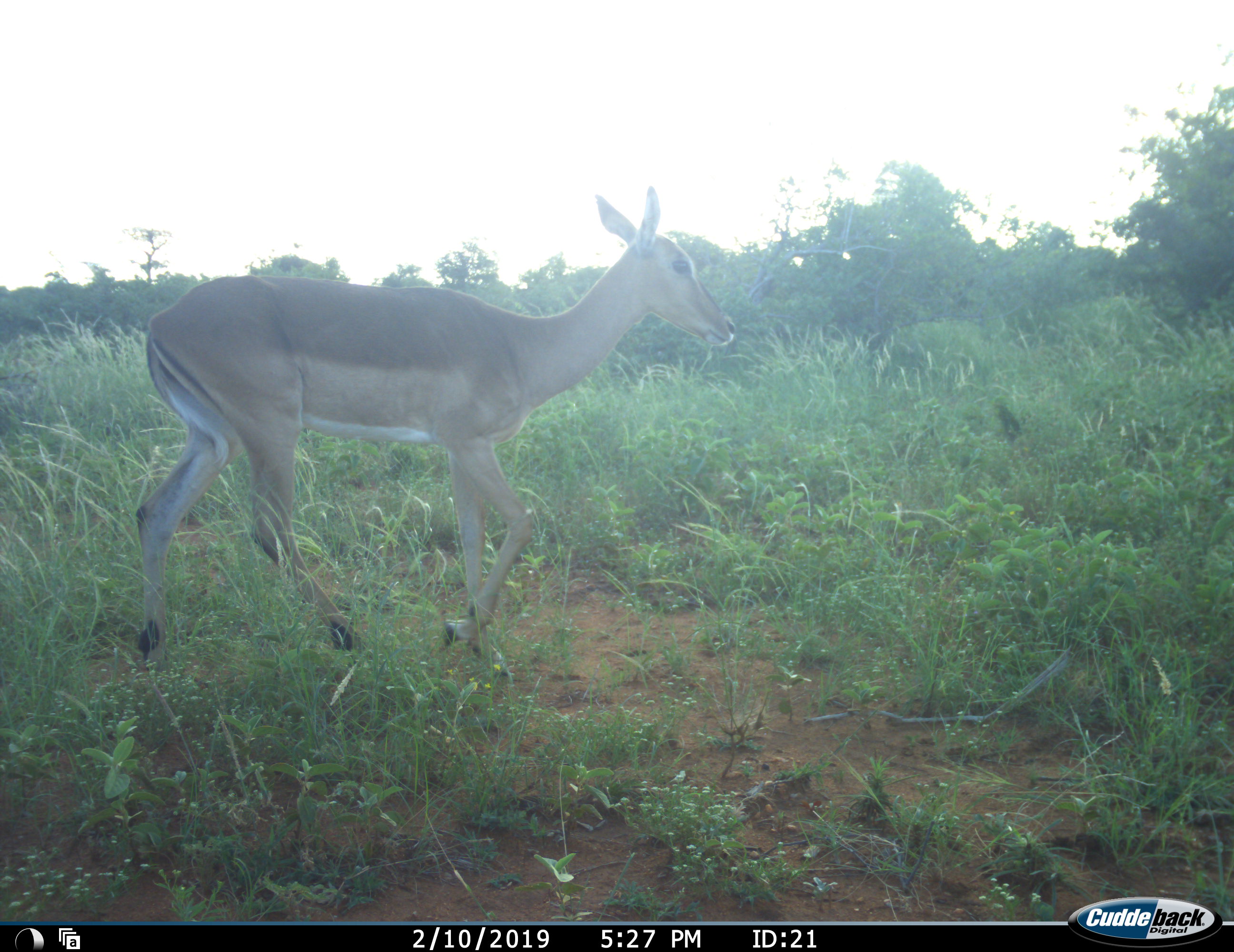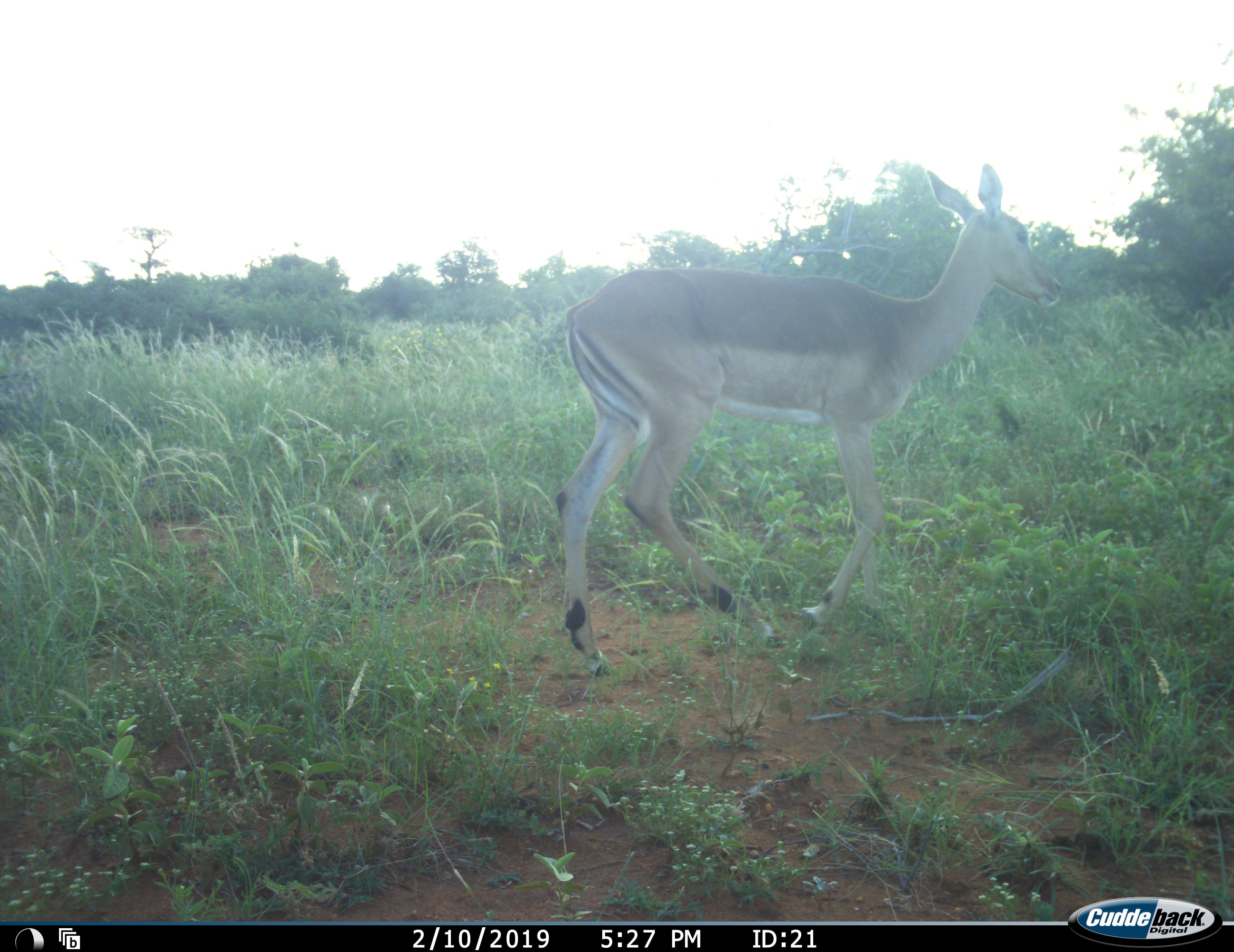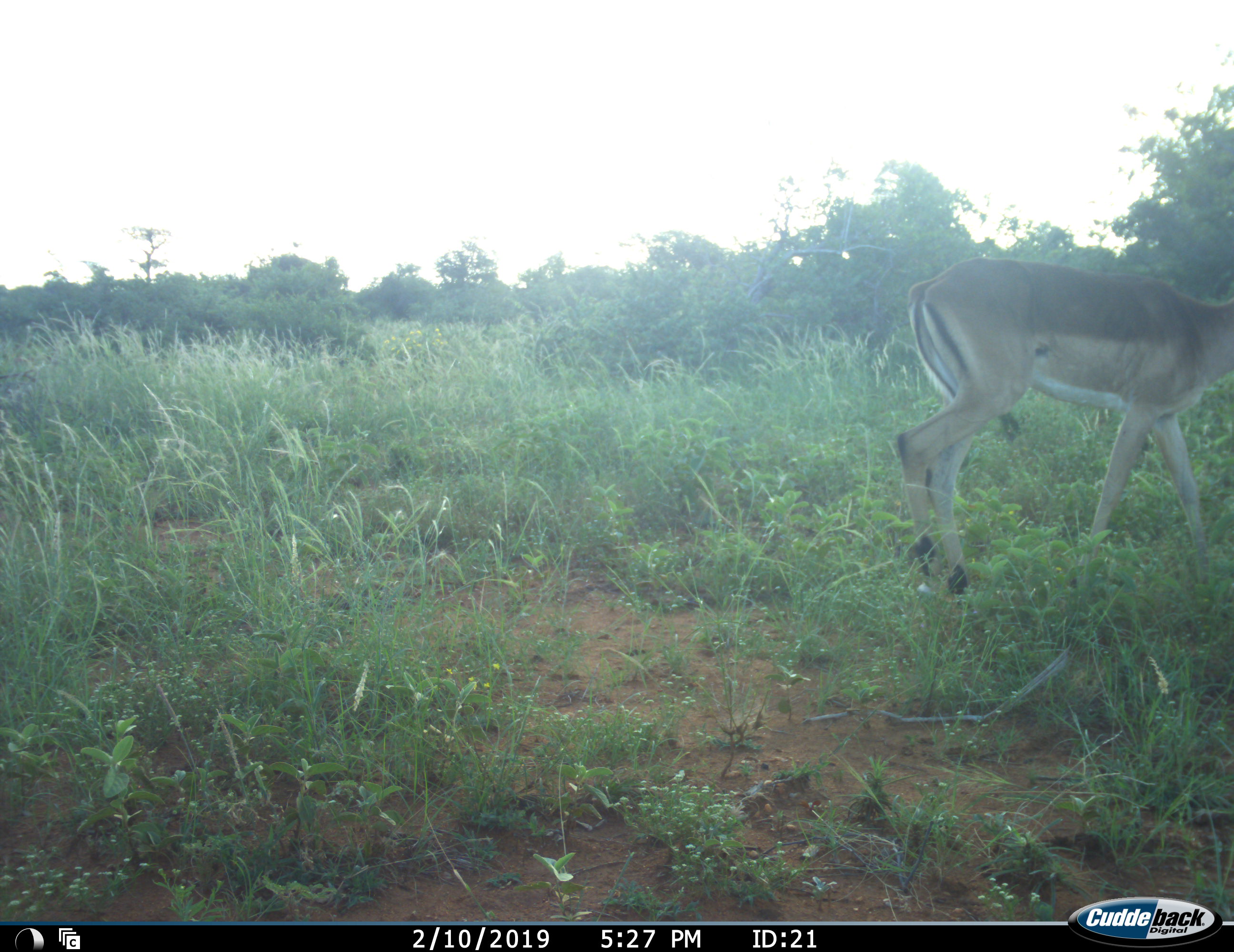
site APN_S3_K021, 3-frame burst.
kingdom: Animalia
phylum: Chordata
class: Mammalia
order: Artiodactyla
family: Bovidae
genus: Aepyceros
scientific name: Aepyceros melampus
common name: impala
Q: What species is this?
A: Impala (Aepyceros melampus).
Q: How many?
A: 1.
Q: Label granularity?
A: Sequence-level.